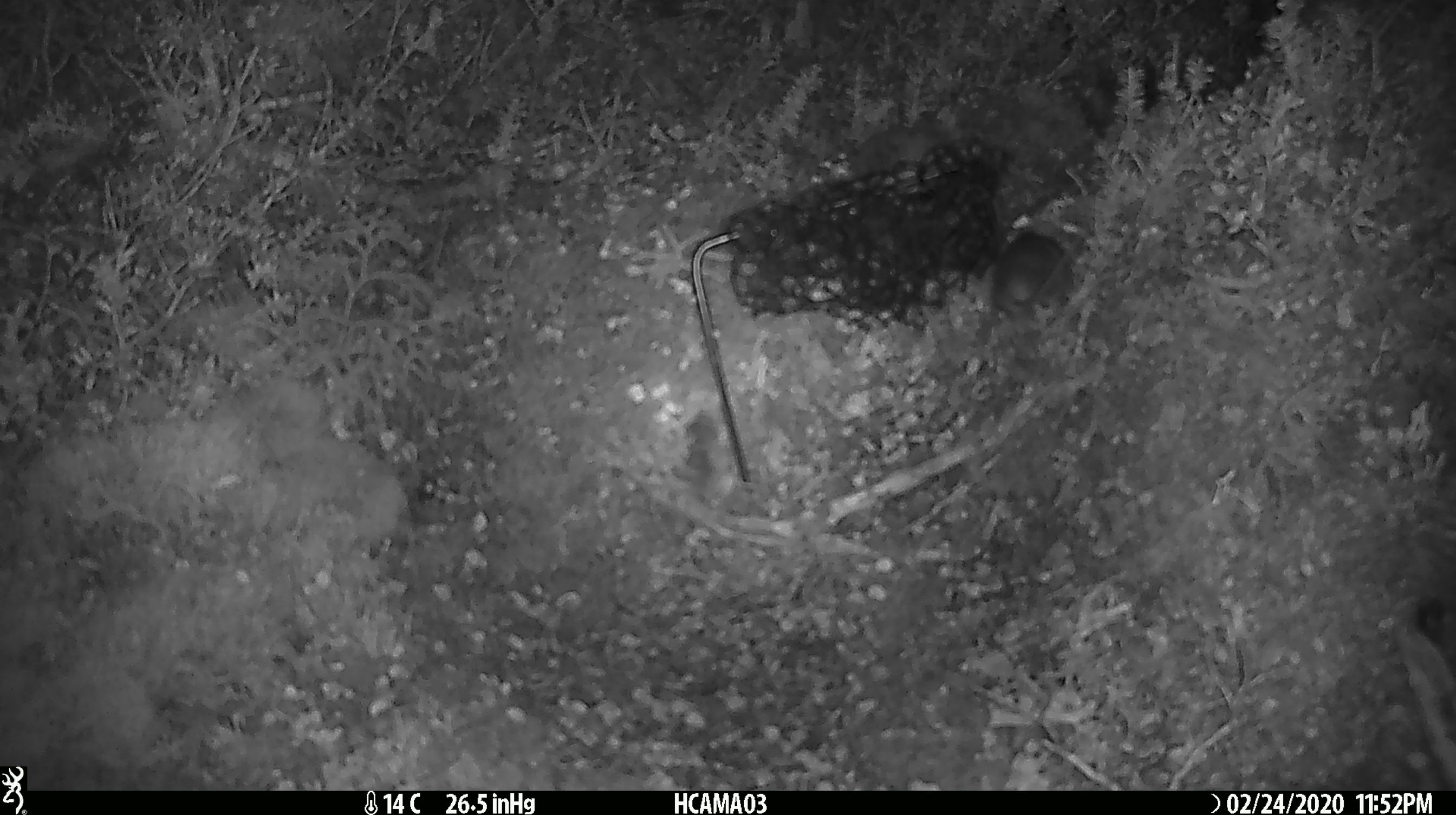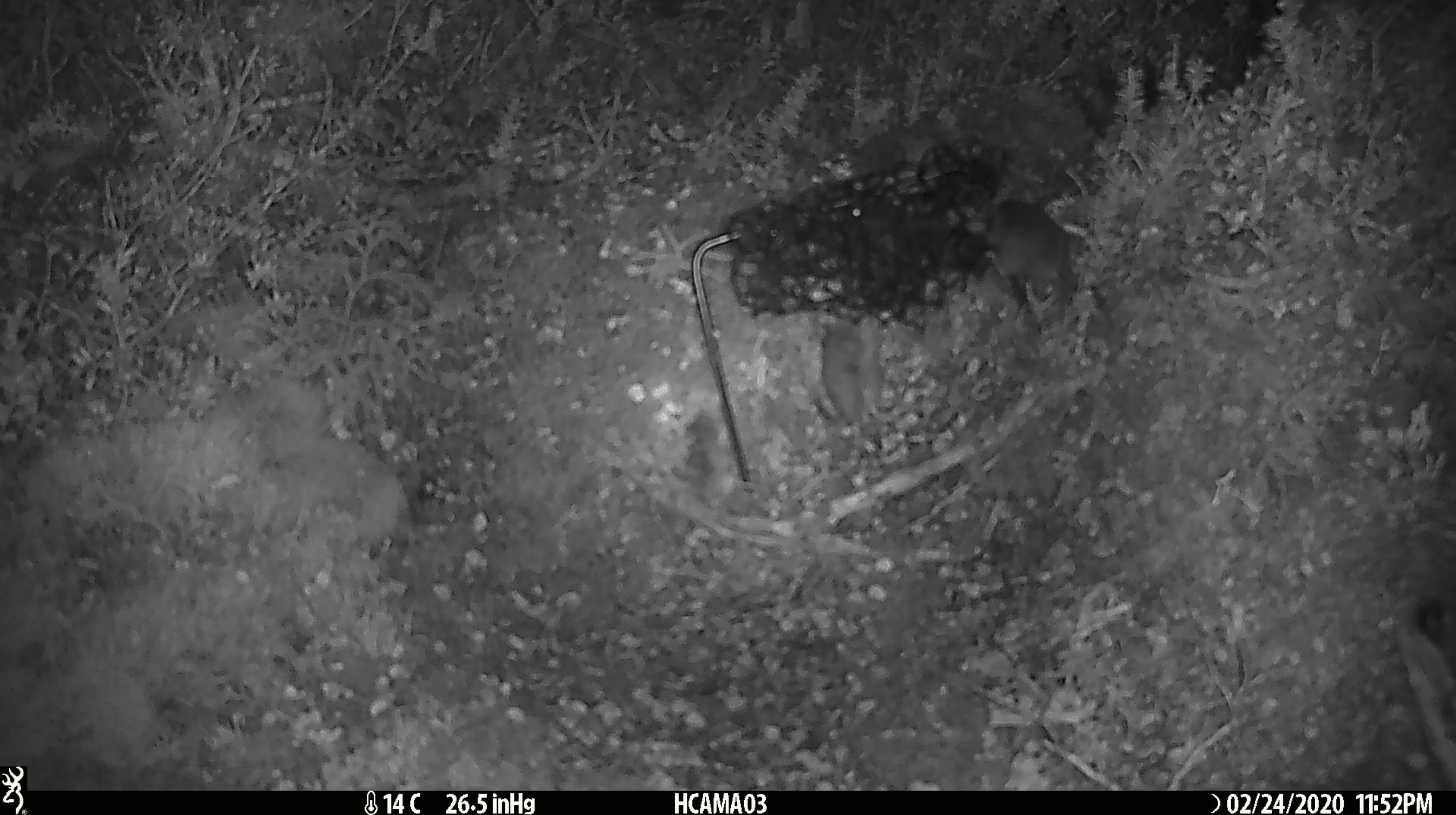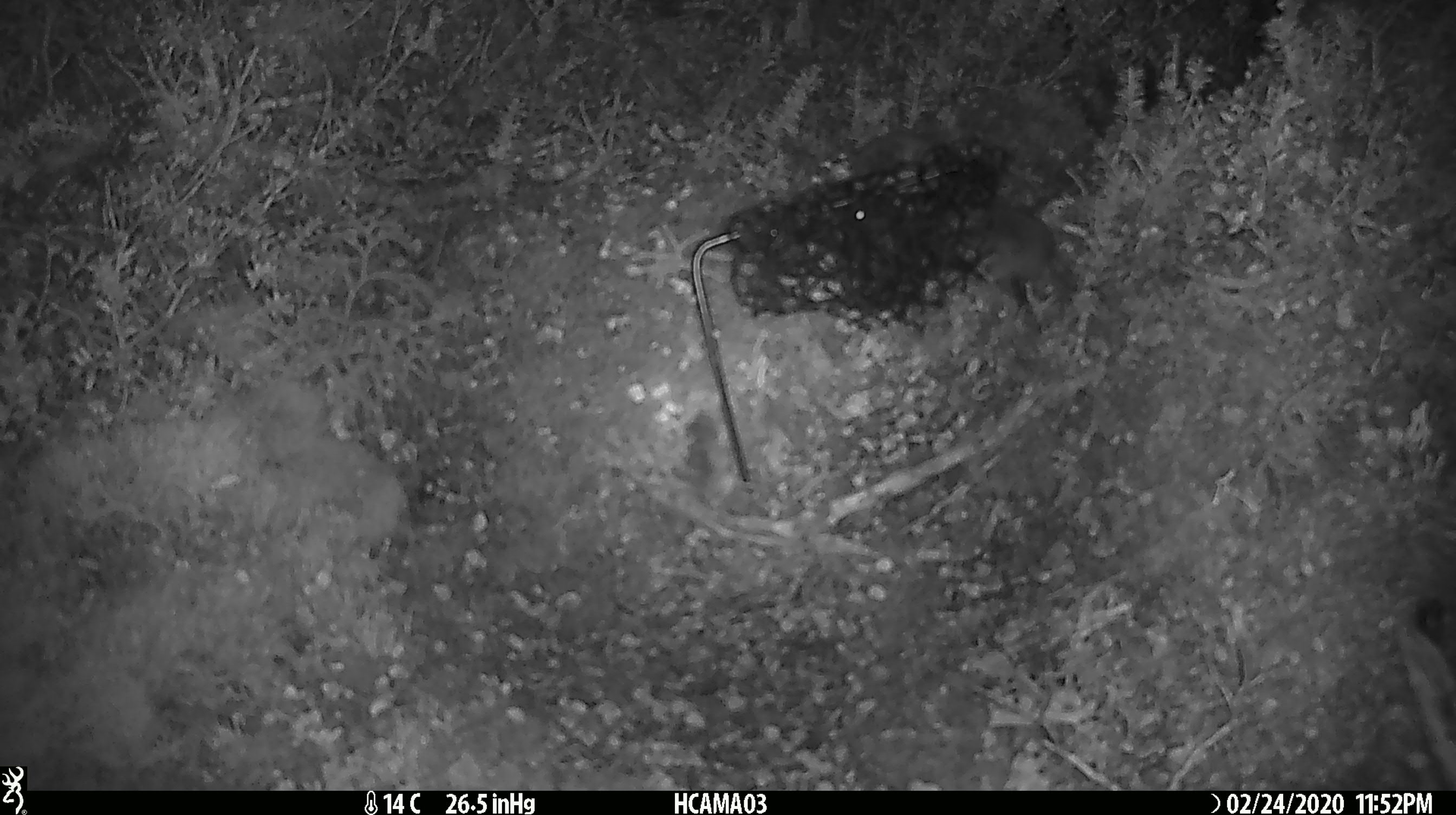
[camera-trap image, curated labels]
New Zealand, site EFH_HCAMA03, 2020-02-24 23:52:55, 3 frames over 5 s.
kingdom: Animalia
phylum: Chordata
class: Mammalia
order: Rodentia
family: Muridae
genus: Mus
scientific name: Mus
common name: mouse